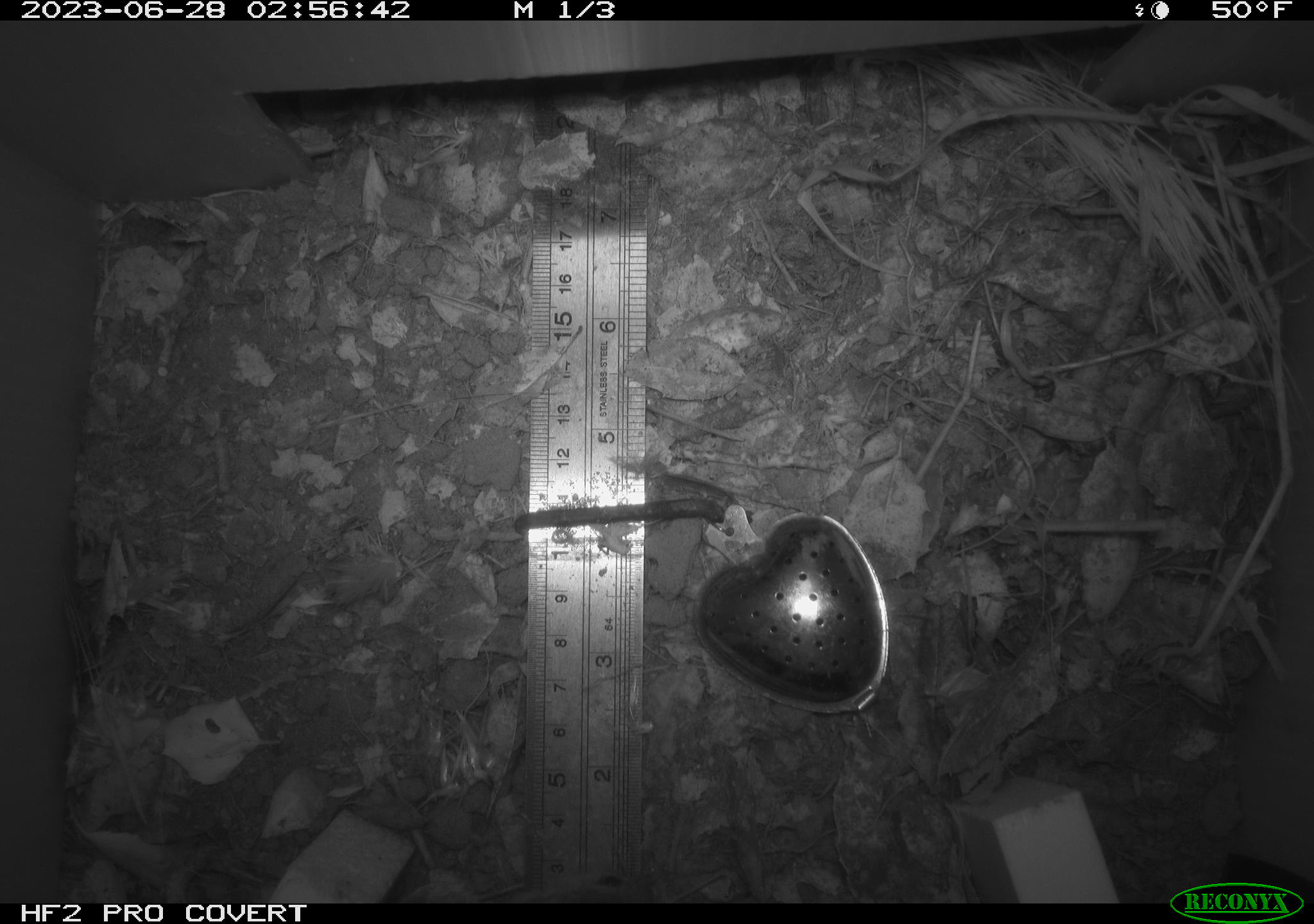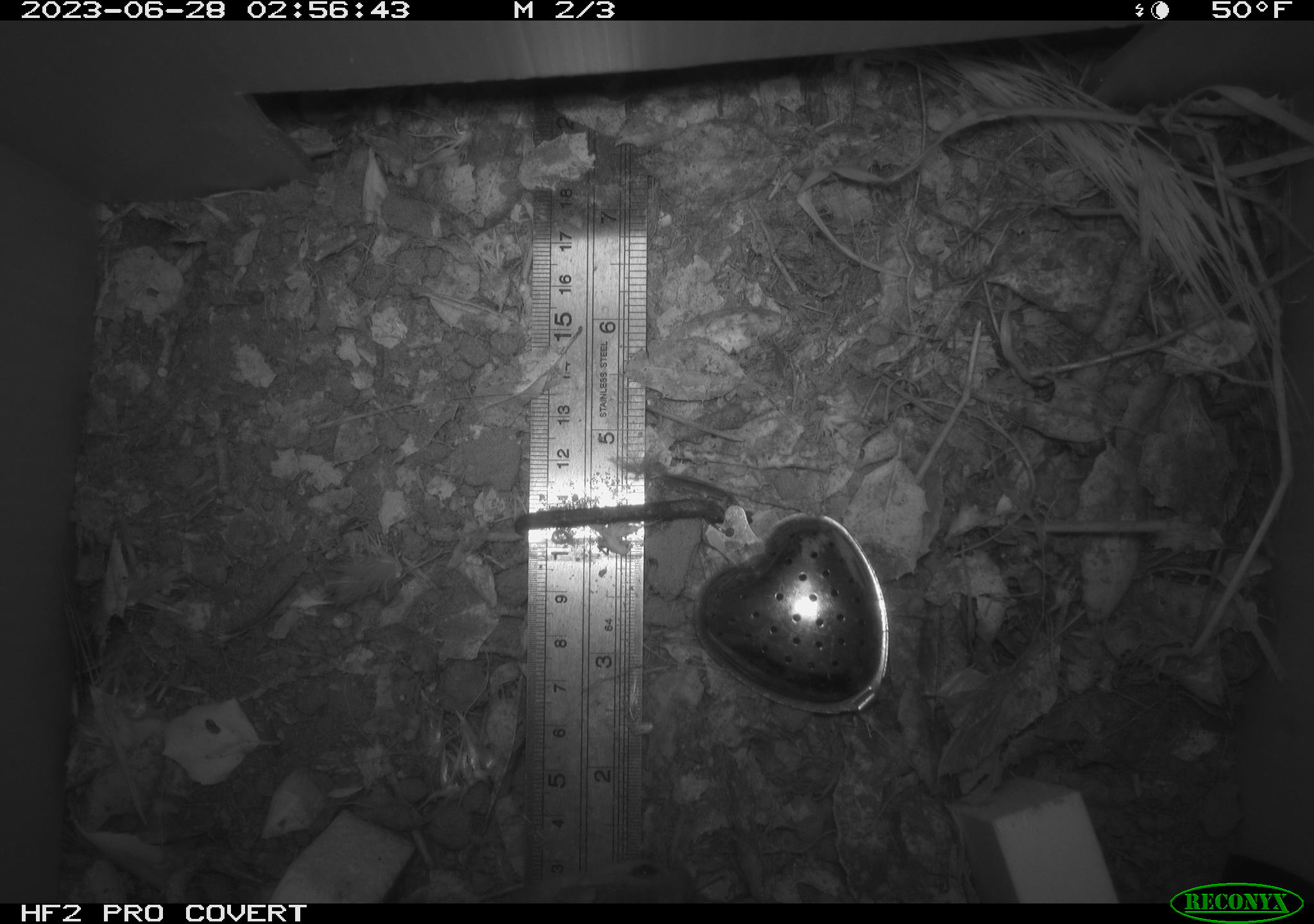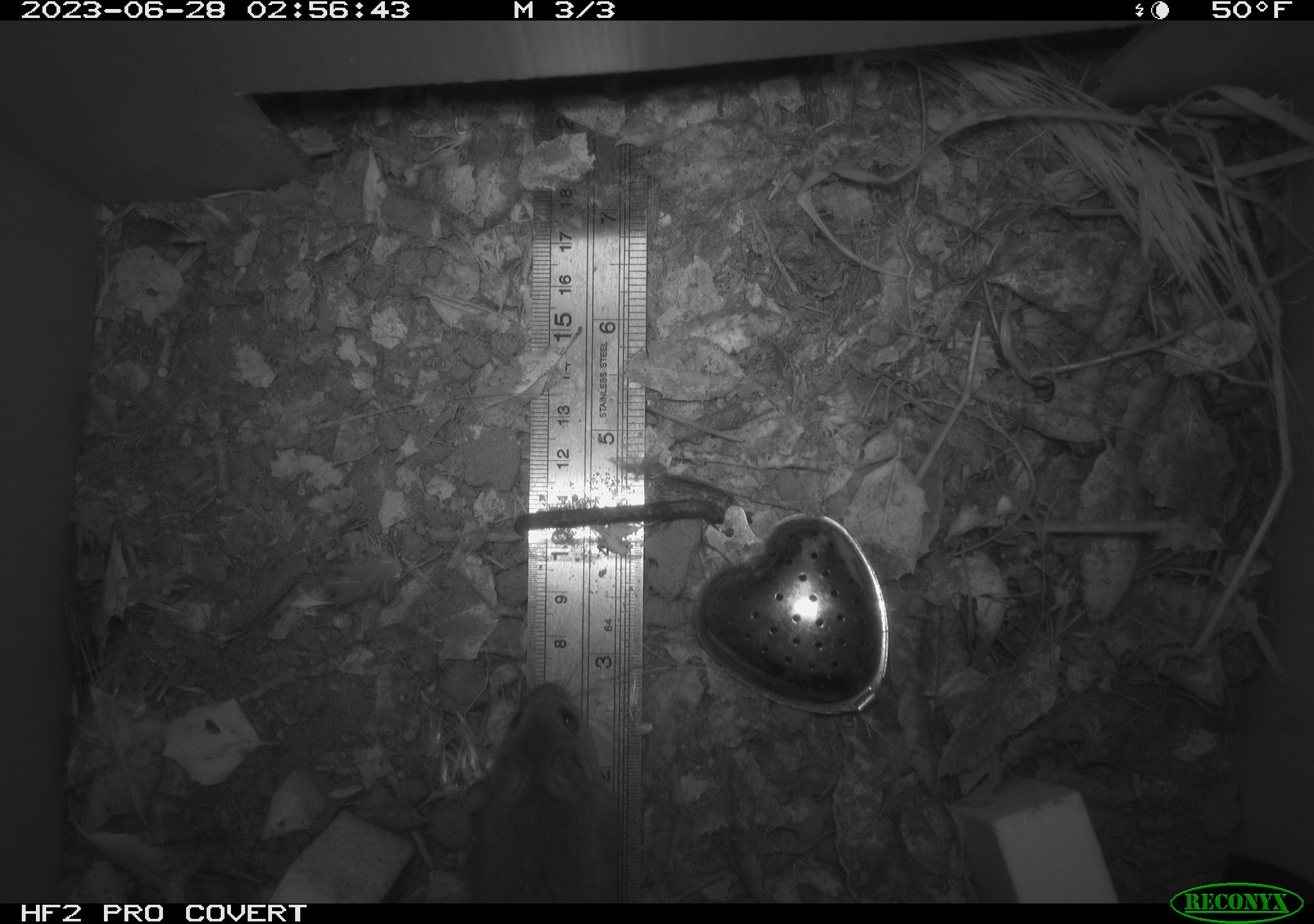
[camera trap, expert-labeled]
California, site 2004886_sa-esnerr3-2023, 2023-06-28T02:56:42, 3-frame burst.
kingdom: Animalia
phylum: Chordata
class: Mammalia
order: Rodentia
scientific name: Rodentia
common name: mouse species